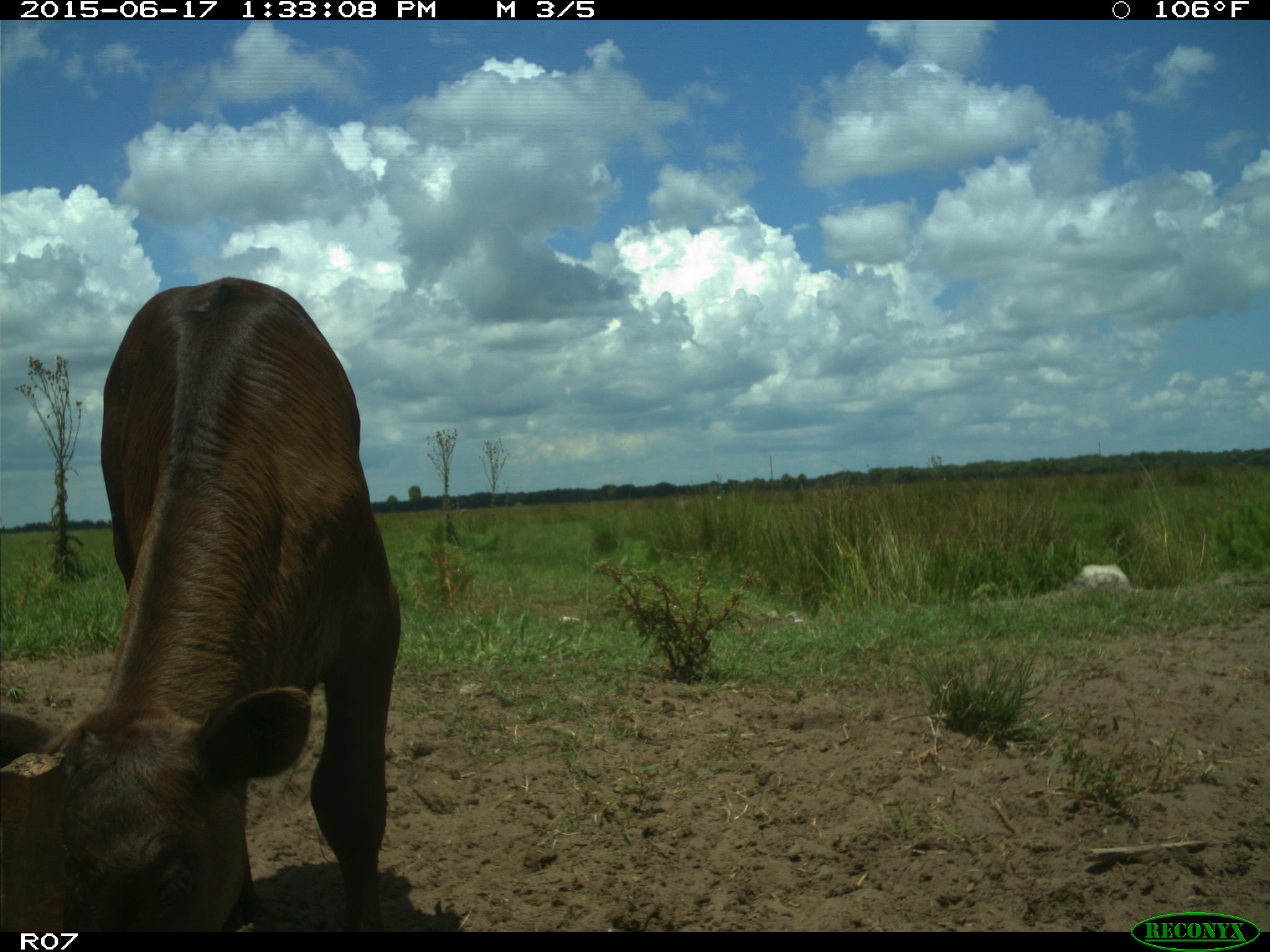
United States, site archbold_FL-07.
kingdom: Animalia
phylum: Chordata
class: Mammalia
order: Artiodactyla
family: Bovidae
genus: Bos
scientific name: Bos taurus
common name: domestic cow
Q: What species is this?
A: Bos taurus (domestic cow).